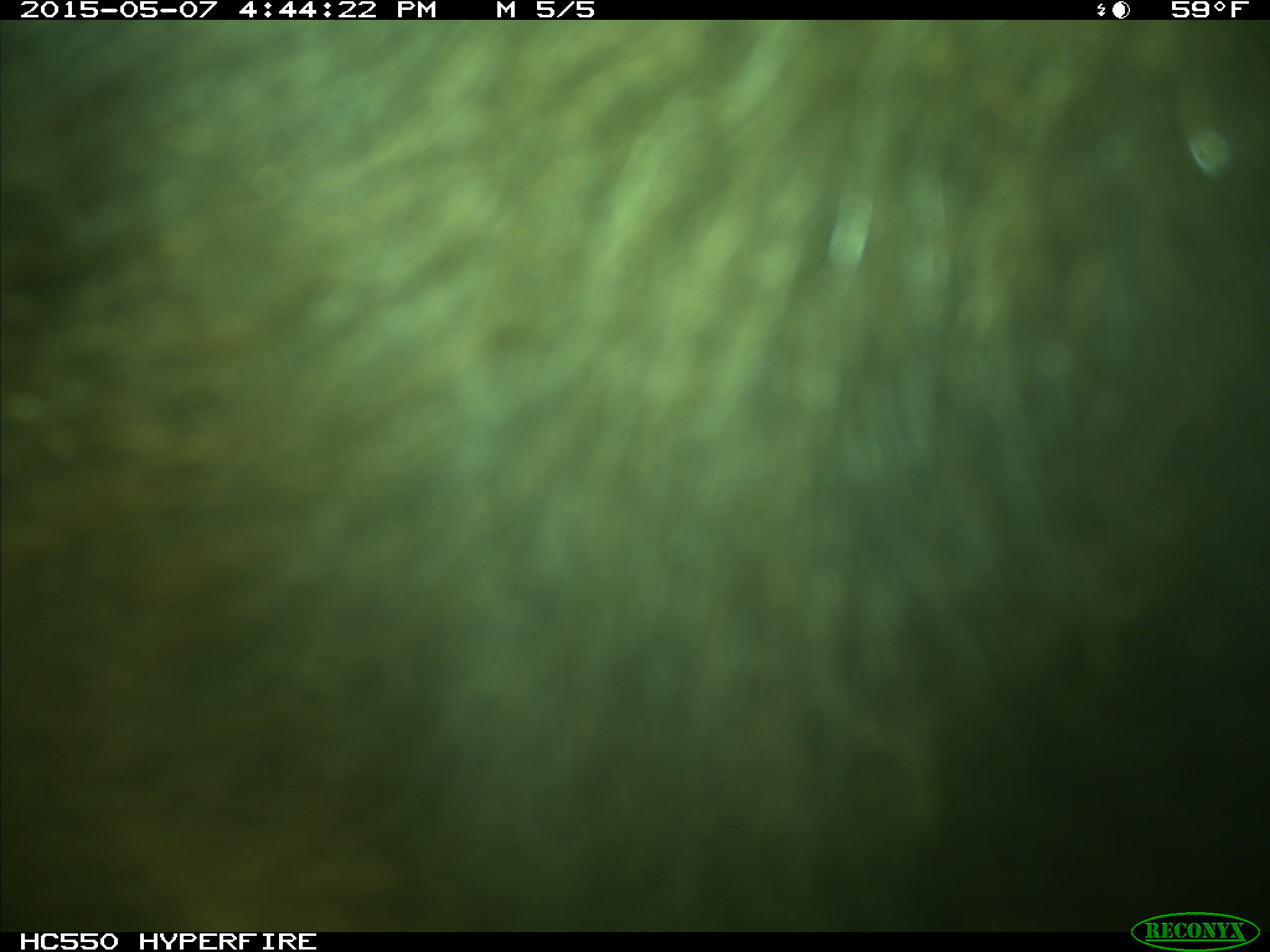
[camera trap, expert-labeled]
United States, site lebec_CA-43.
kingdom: Animalia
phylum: Chordata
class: Mammalia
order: Artiodactyla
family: Bovidae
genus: Bos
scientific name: Bos taurus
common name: domestic cow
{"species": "Bos taurus (domestic cow)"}